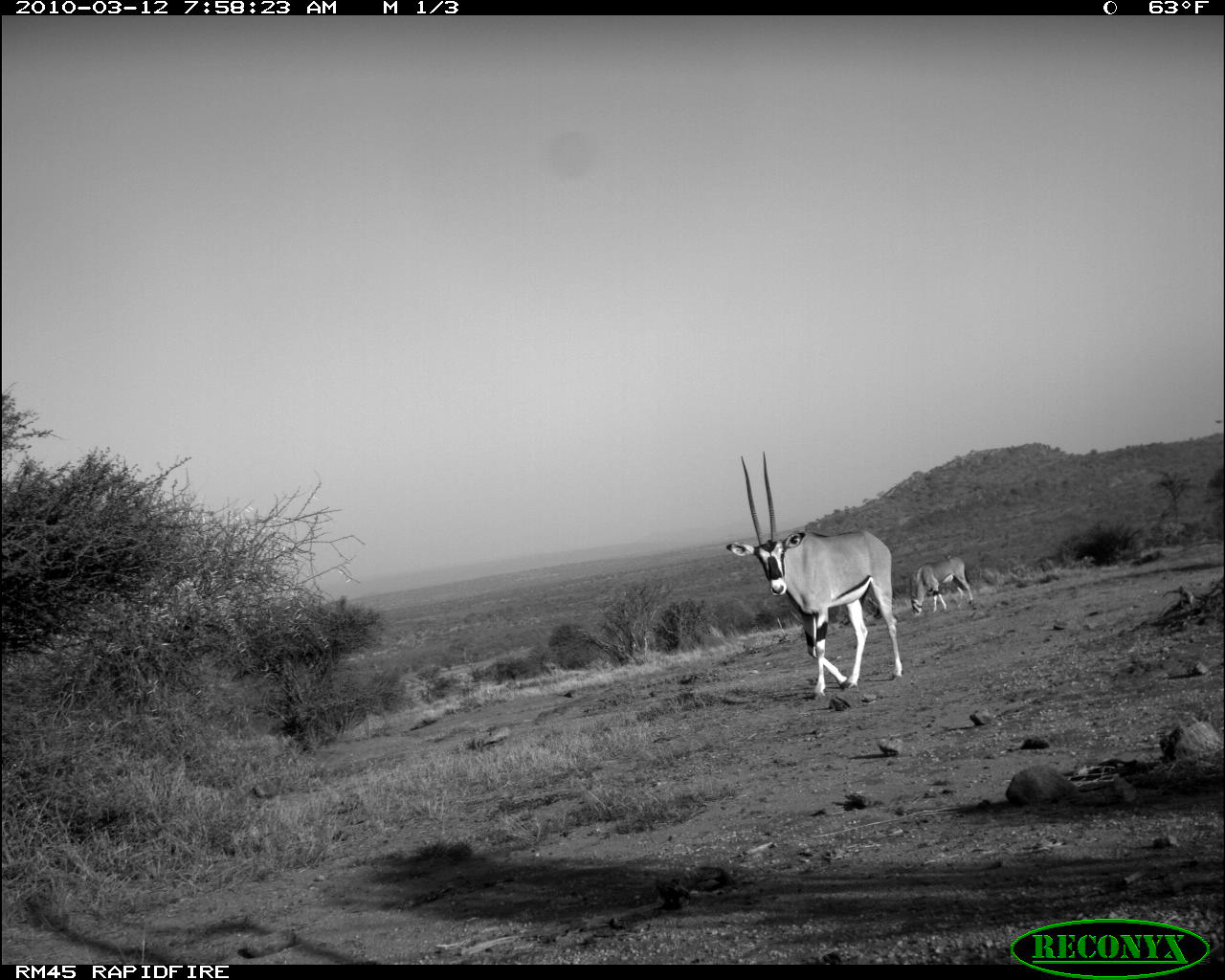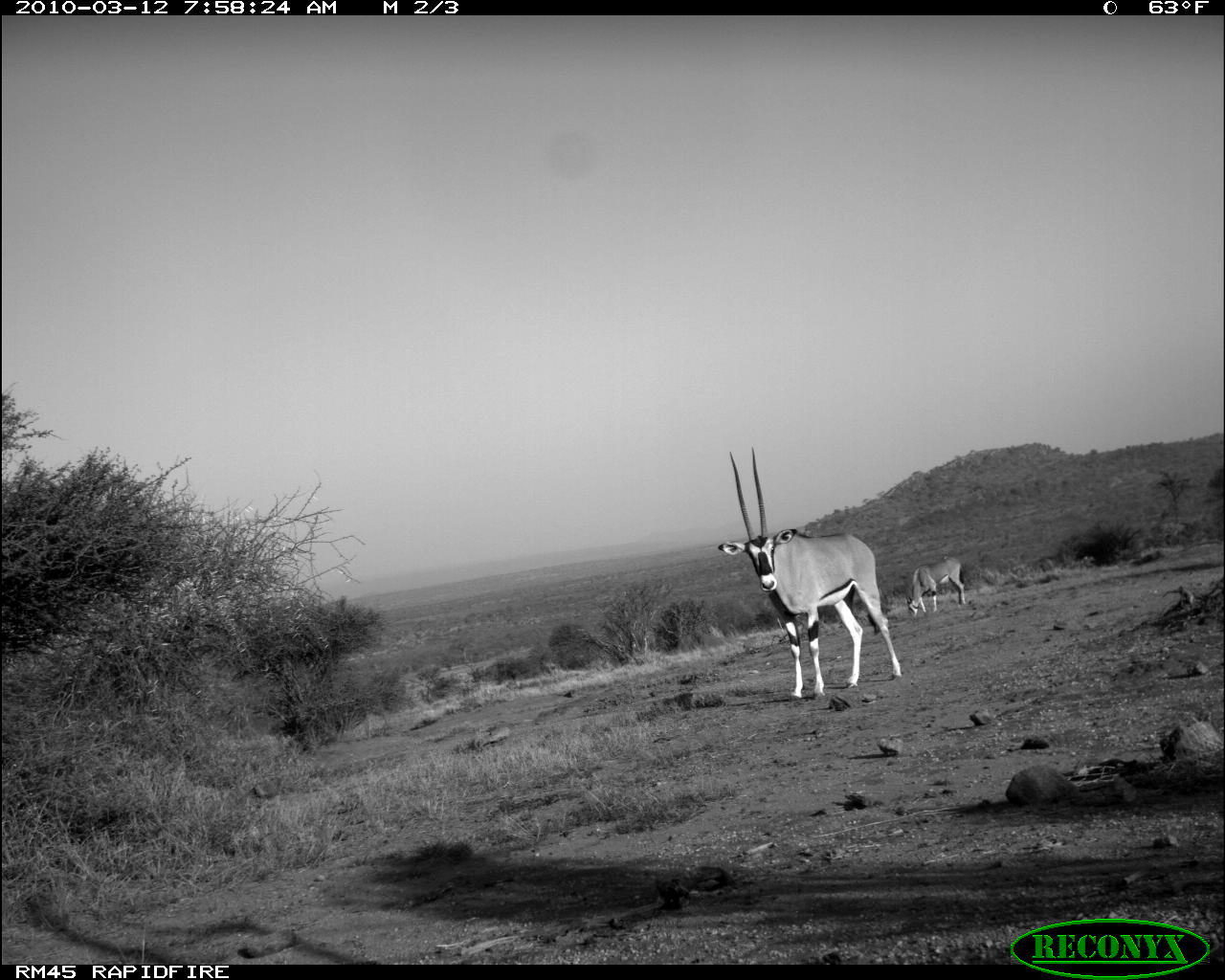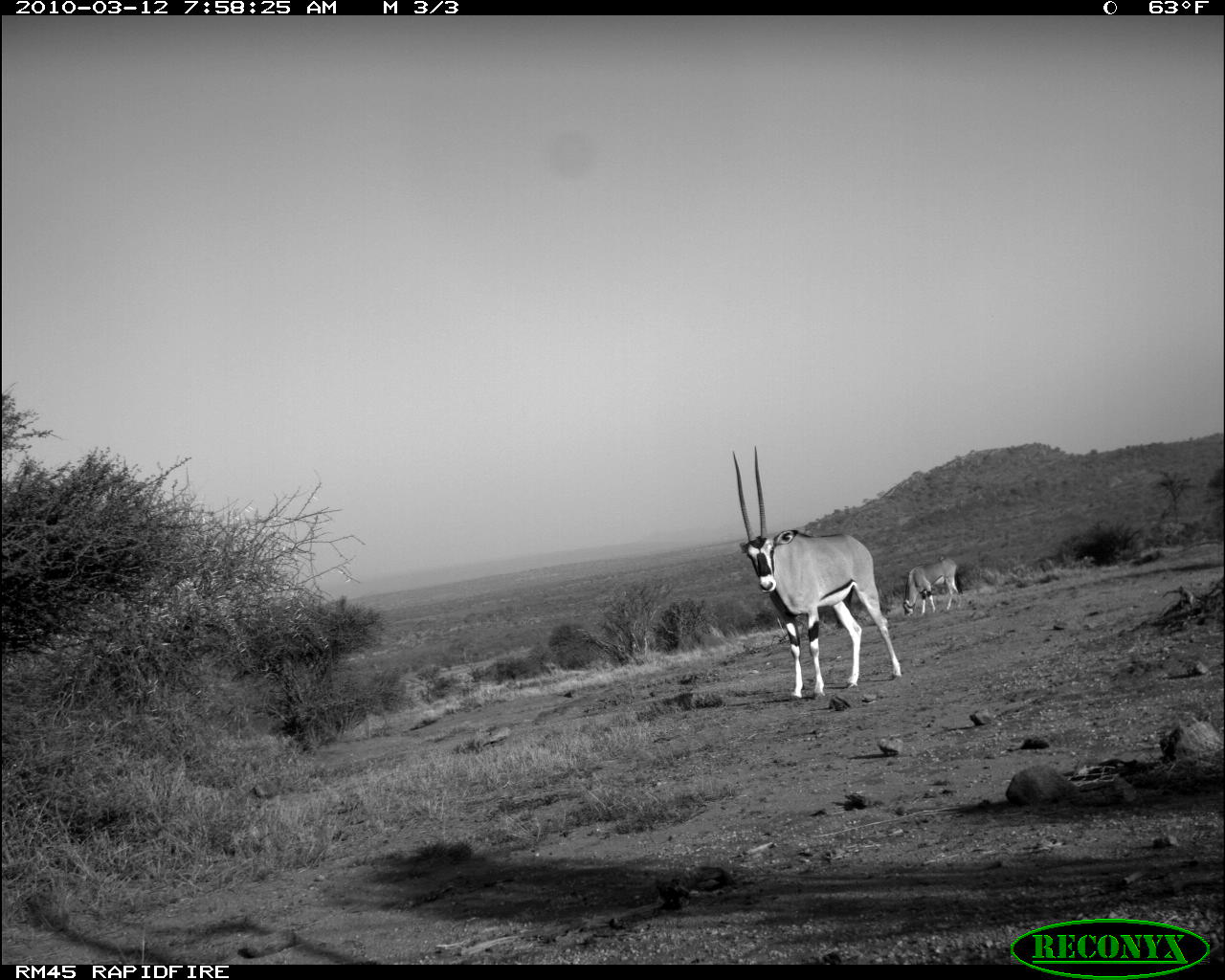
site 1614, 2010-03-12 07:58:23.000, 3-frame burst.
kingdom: Animalia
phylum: Chordata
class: Mammalia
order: Artiodactyla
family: Bovidae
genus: Oryx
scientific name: Oryx beisa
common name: east african oryx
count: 2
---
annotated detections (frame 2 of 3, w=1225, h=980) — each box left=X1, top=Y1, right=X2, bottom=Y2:
oryx beisa: left=714, top=445, right=903, bottom=704; left=905, top=555, right=968, bottom=617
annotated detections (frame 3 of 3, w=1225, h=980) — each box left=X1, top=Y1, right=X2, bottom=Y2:
oryx beisa: left=730, top=443, right=903, bottom=703; left=902, top=558, right=965, bottom=622